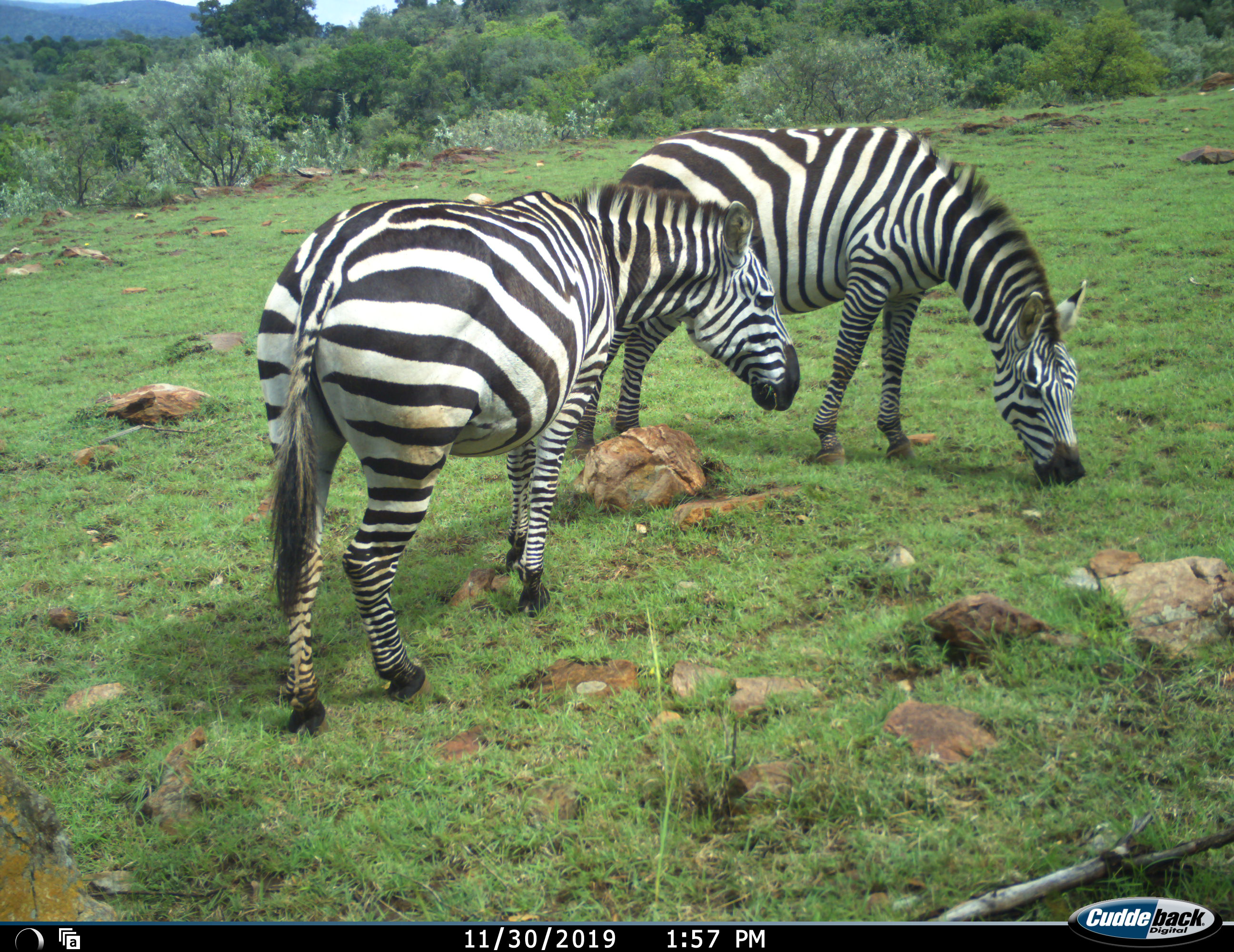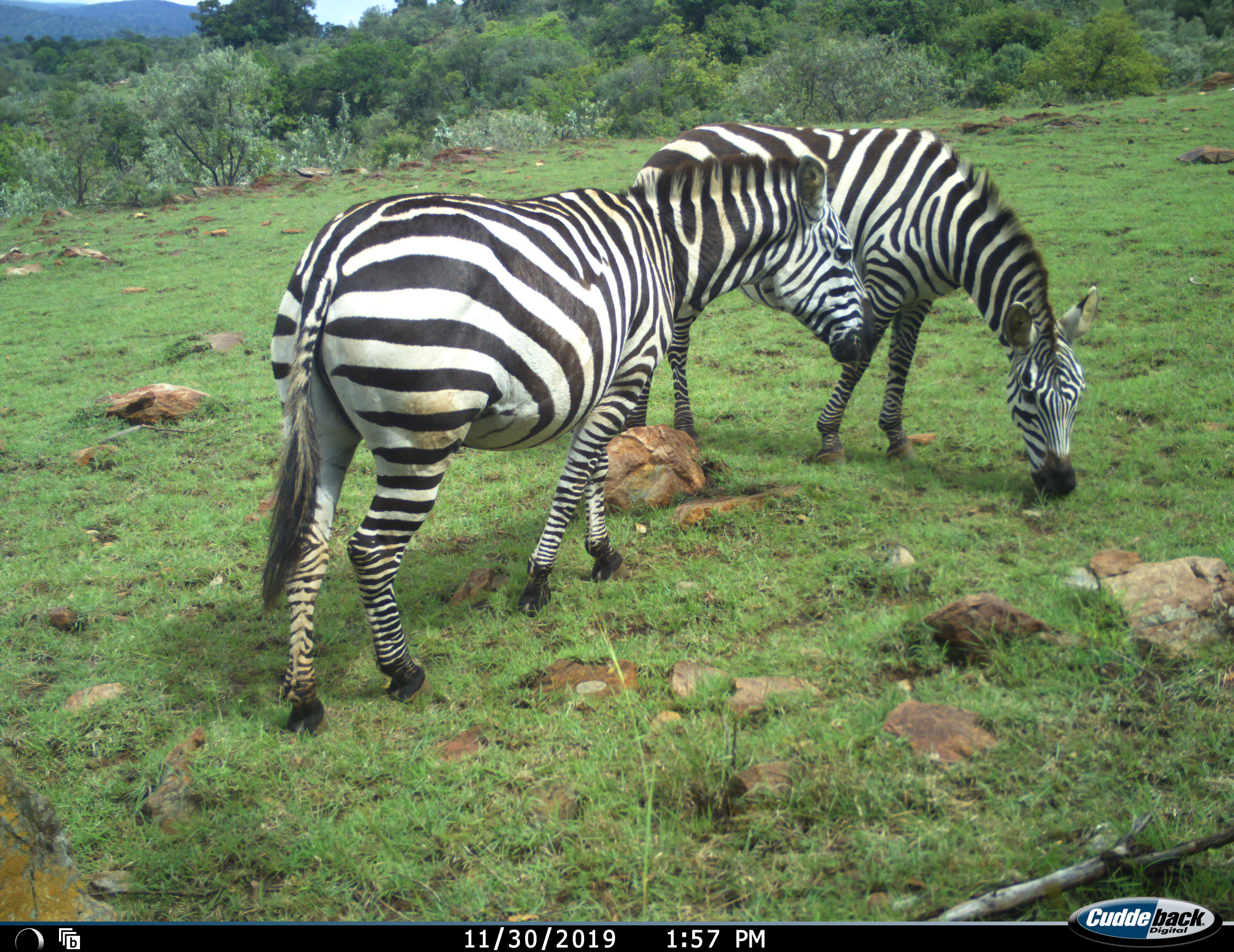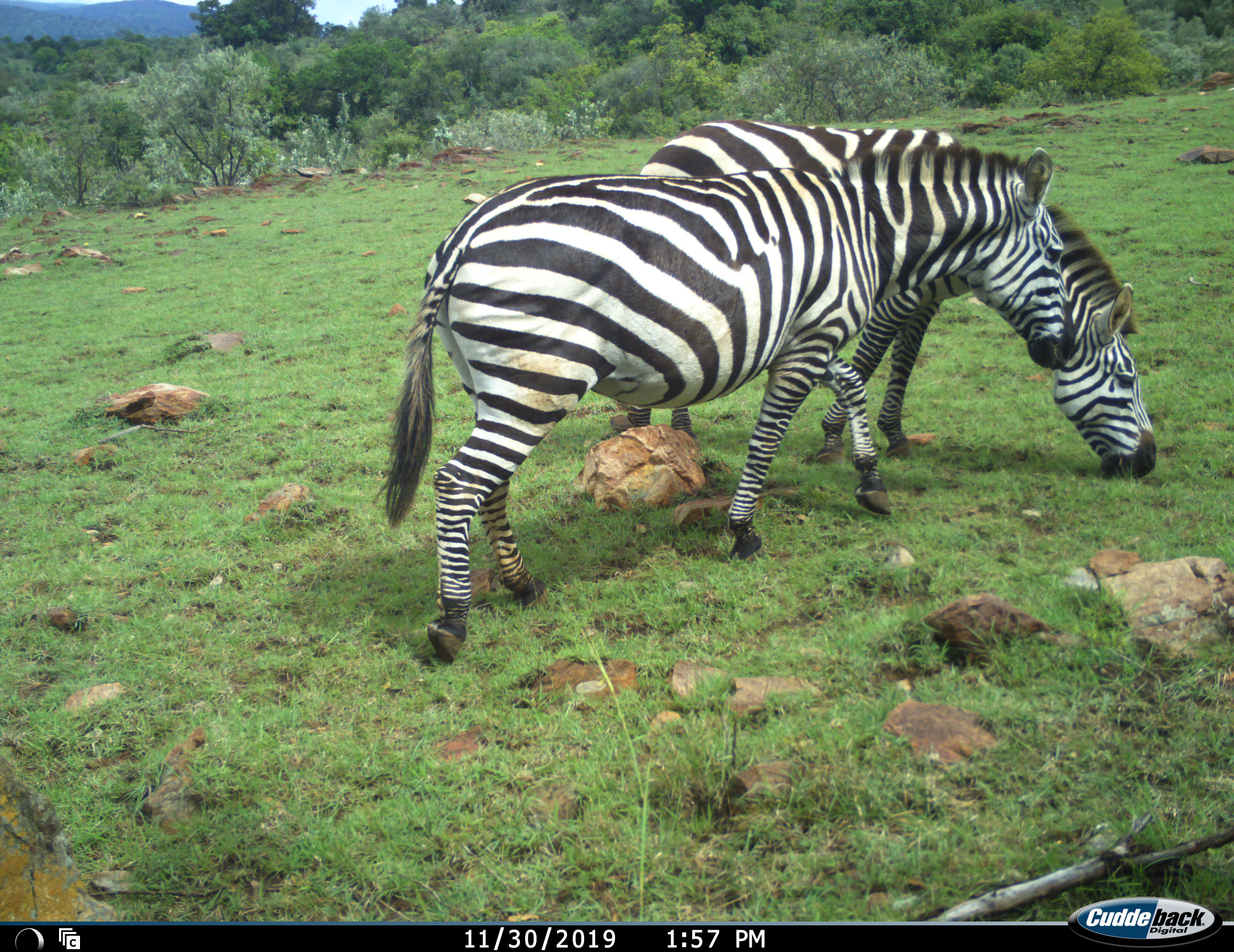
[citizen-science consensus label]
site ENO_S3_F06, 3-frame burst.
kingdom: Animalia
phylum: Chordata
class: Mammalia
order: Perissodactyla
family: Equidae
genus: Equus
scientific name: Equus quagga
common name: plains zebra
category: zebraplains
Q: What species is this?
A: Zebraplains (plains zebra) (Equus quagga).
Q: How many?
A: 2.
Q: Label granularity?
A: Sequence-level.